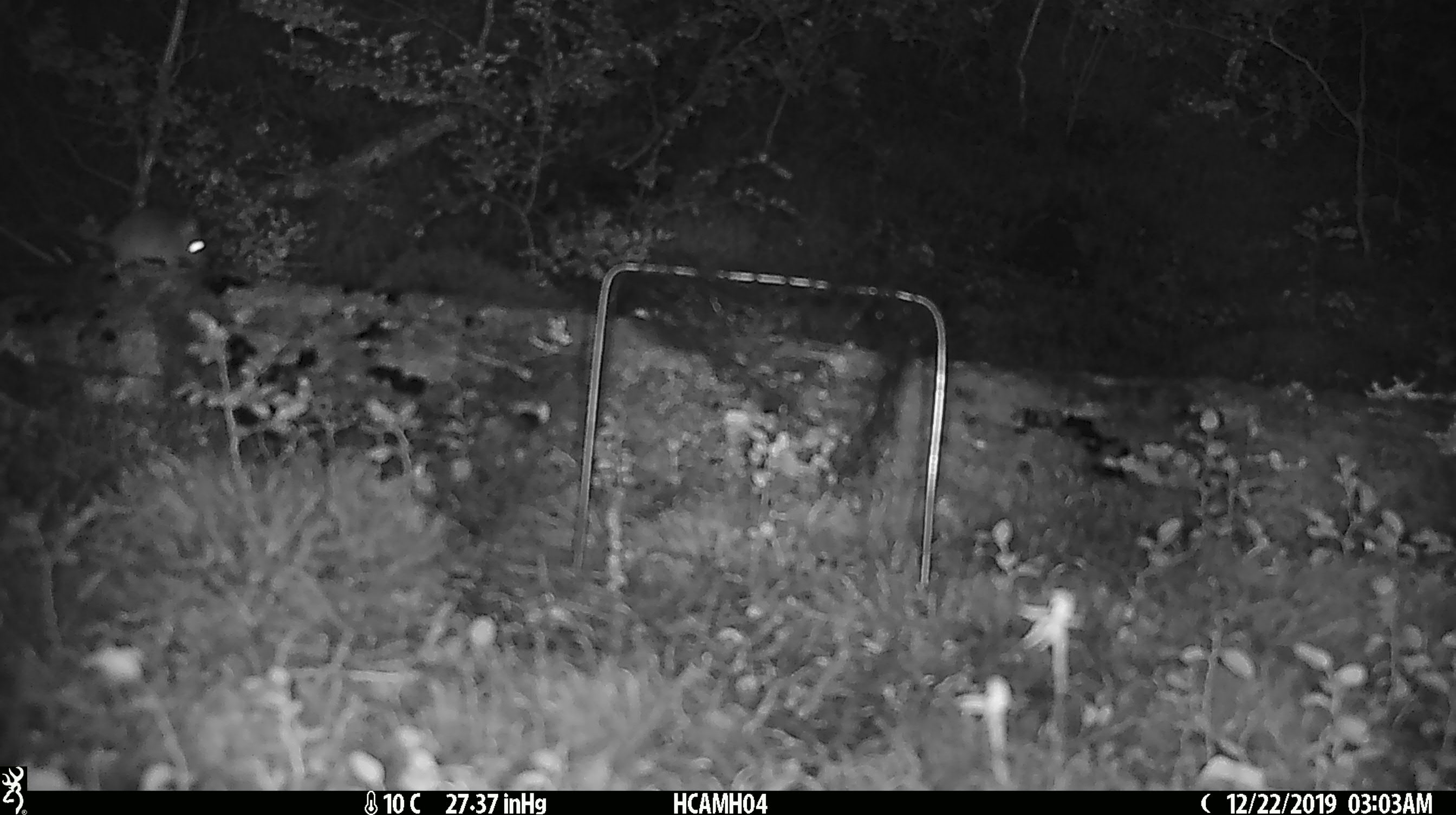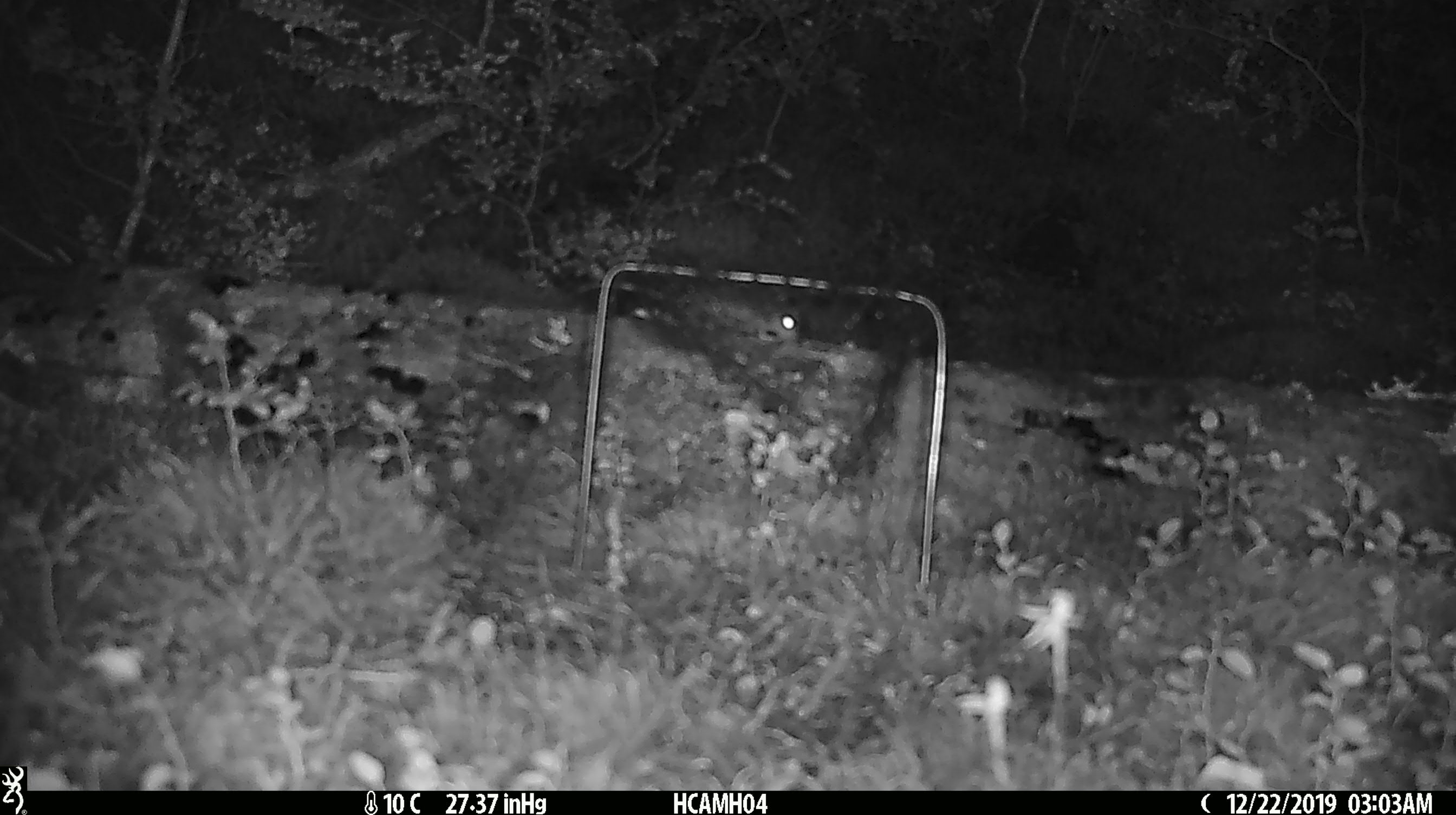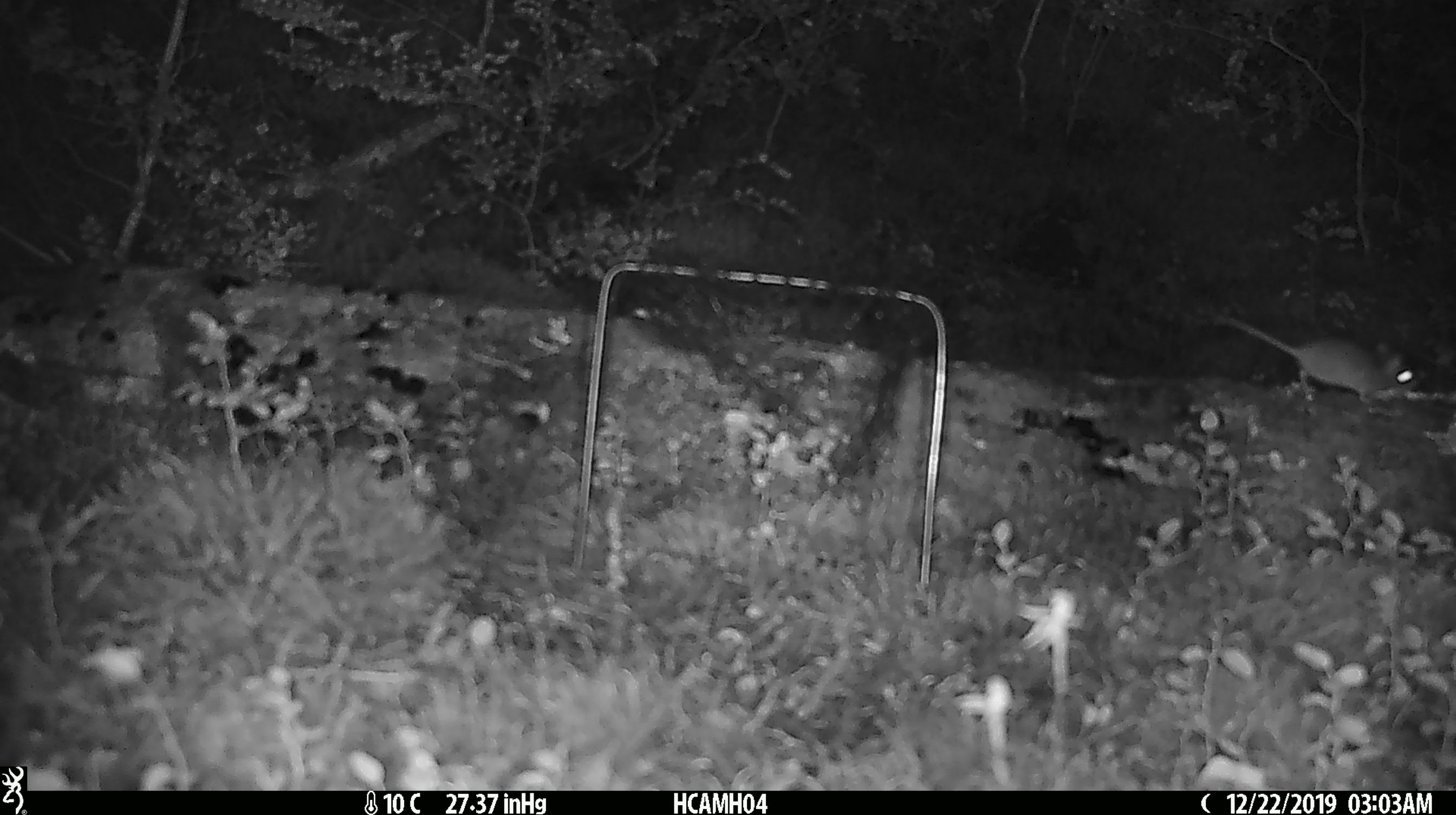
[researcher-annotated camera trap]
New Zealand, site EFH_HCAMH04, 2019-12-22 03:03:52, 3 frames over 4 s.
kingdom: Animalia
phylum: Chordata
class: Mammalia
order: Rodentia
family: Muridae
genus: Mus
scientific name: Mus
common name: mouse